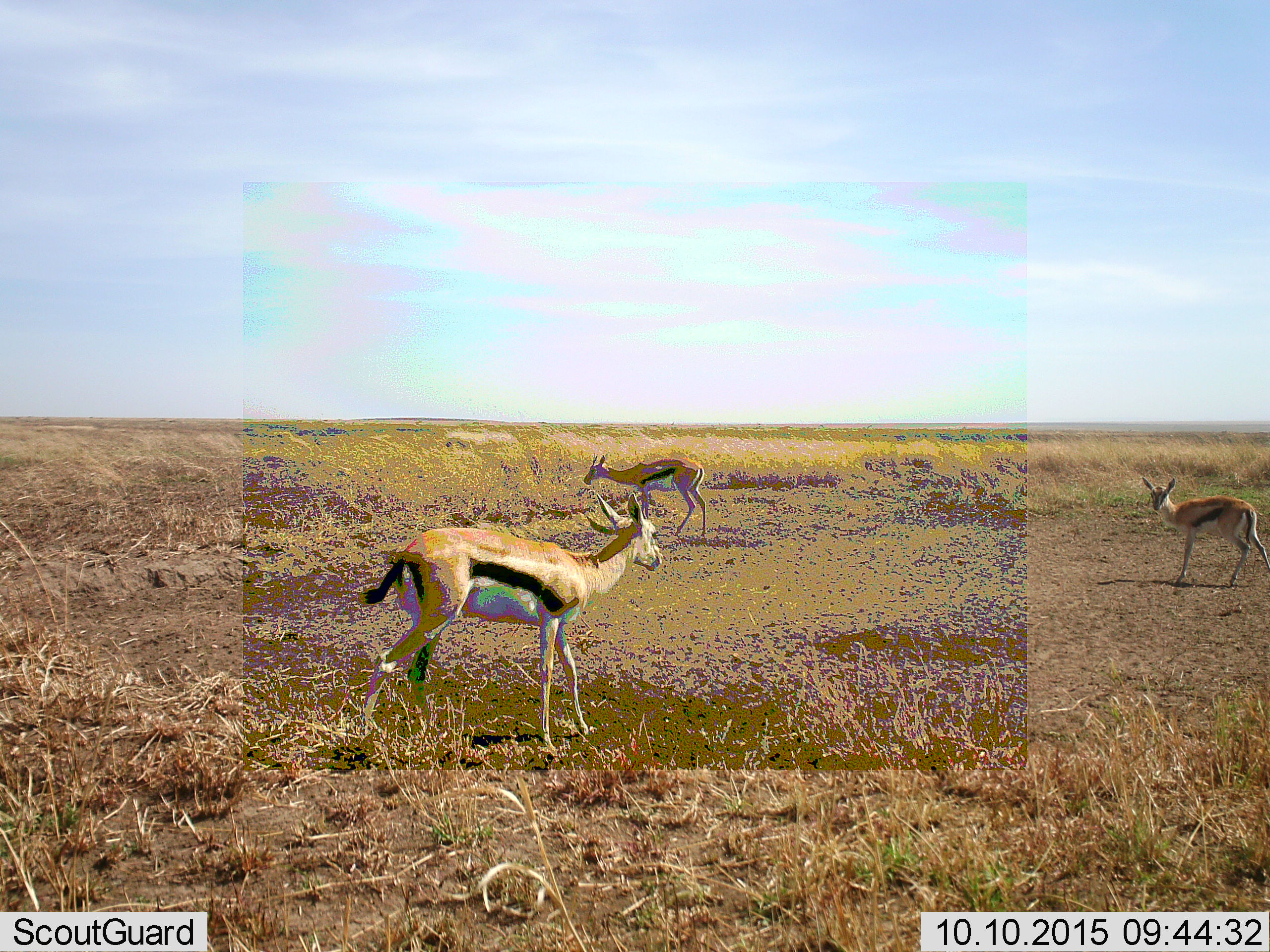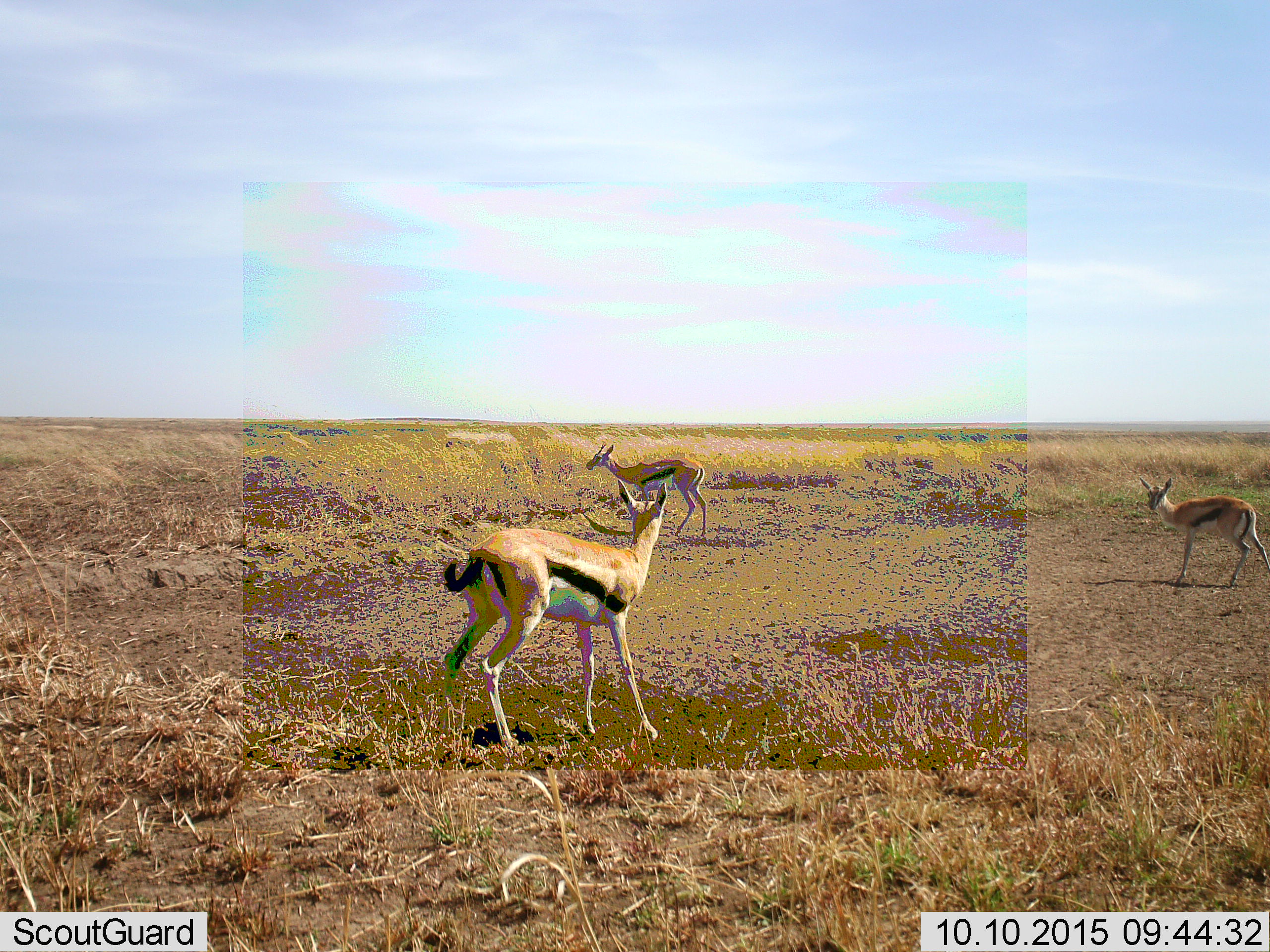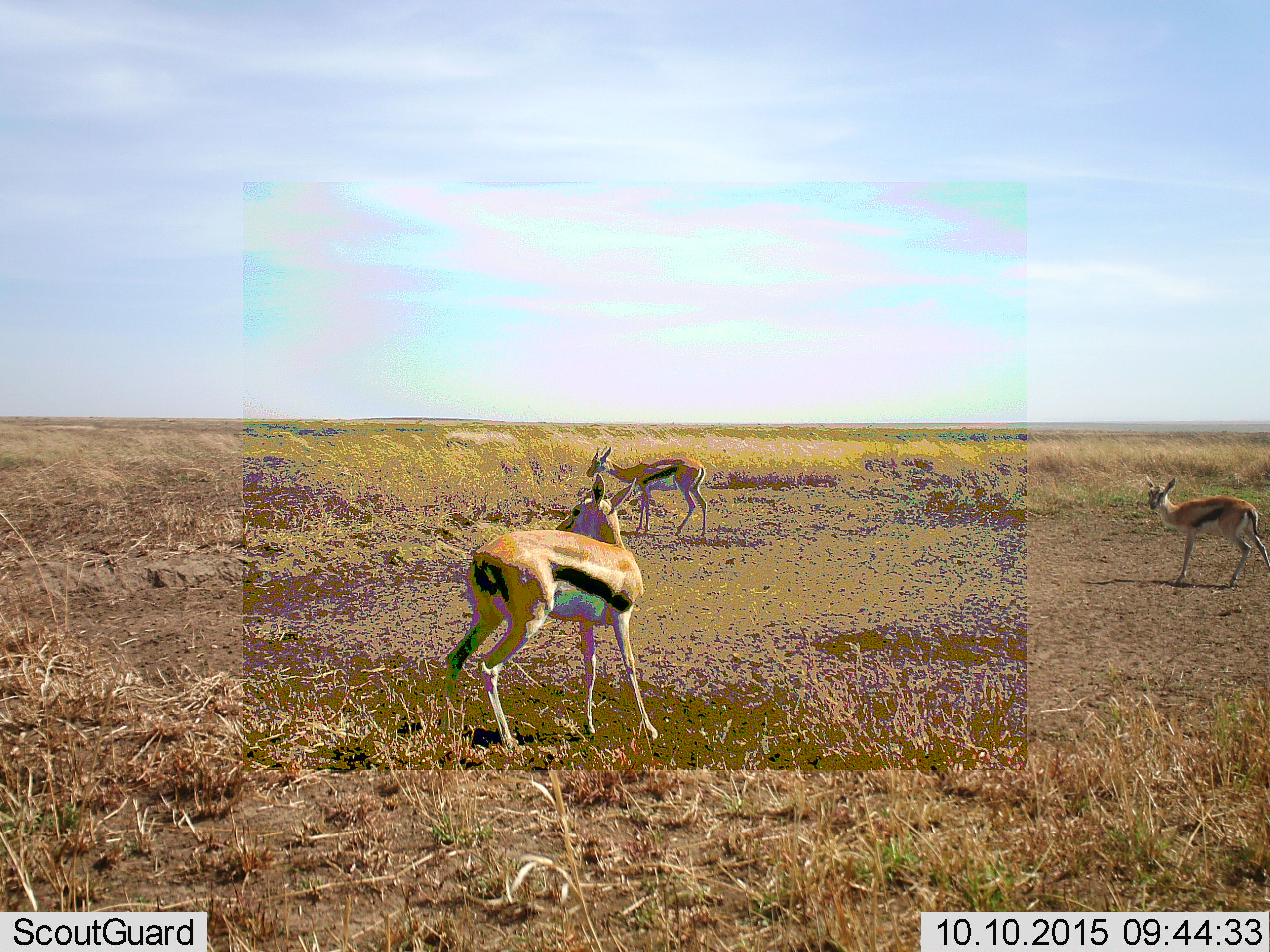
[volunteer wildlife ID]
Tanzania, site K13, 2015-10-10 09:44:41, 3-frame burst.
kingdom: Animalia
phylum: Chordata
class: Mammalia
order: Artiodactyla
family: Bovidae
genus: Eudorcas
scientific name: Eudorcas thomsonii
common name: thomson's gazelle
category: gazellethomsons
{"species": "gazellethomsons (thomson's gazelle) (Eudorcas thomsonii)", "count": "3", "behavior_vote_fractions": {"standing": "100%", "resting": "0%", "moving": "22%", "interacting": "0%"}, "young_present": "33%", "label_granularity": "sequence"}